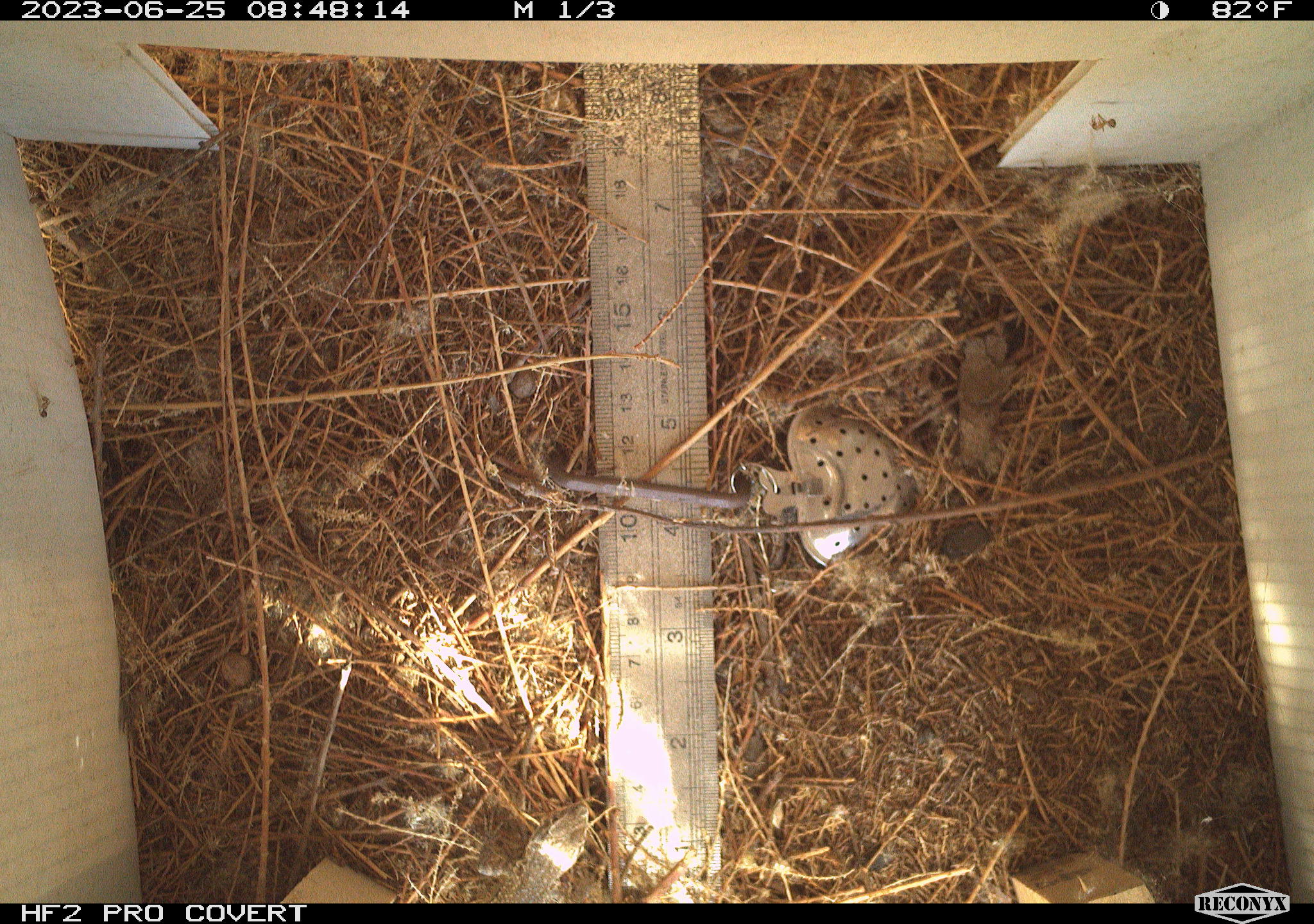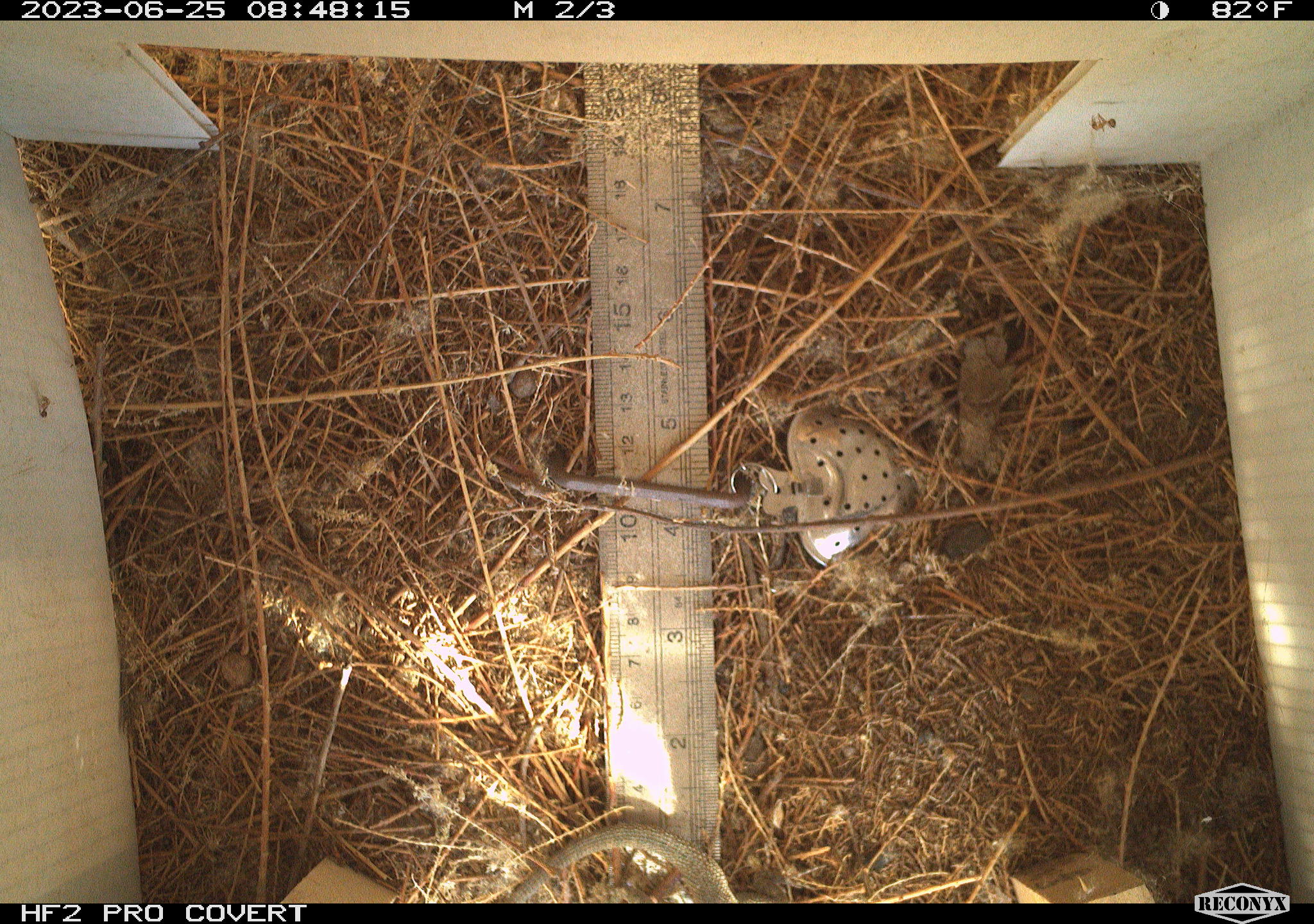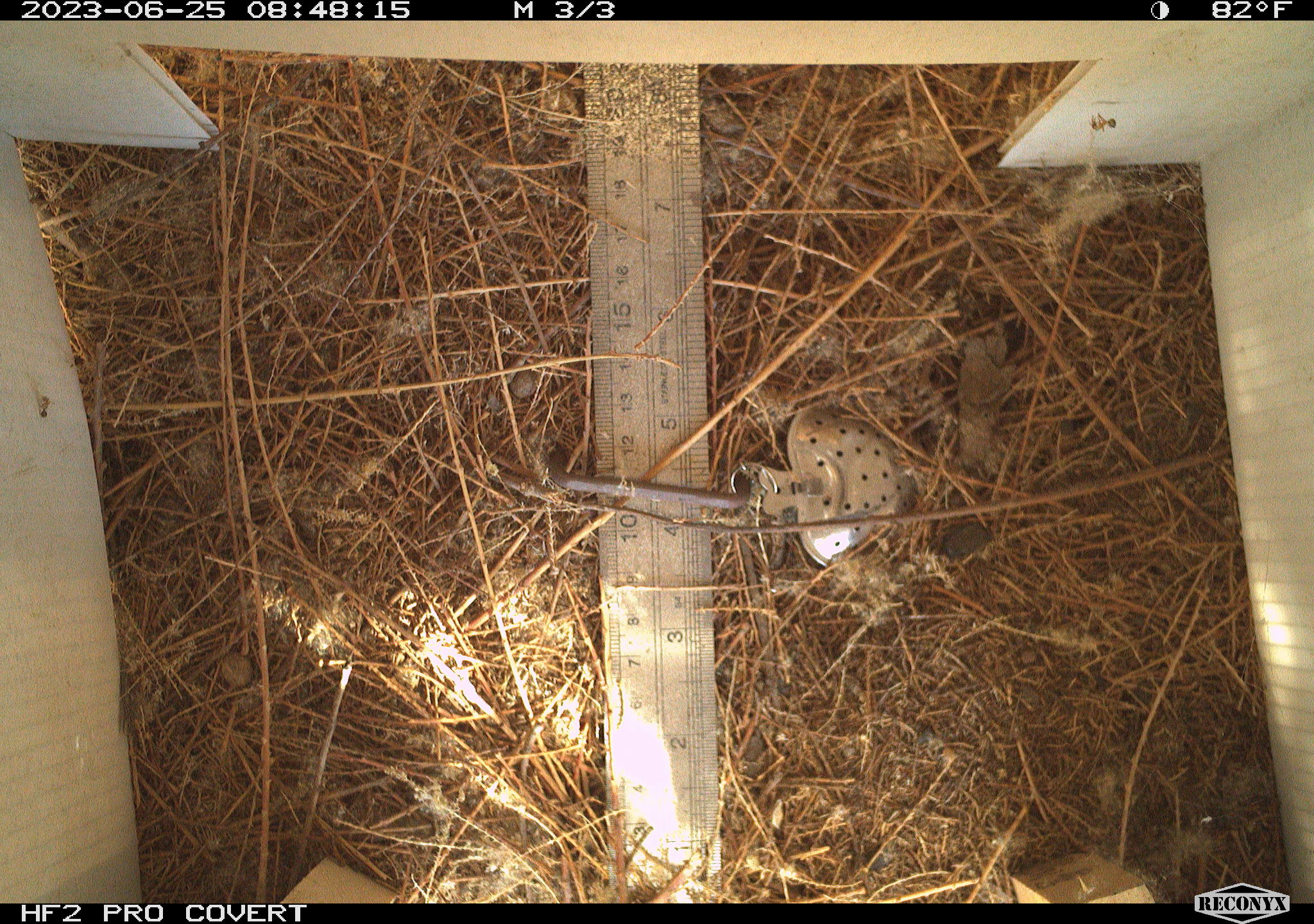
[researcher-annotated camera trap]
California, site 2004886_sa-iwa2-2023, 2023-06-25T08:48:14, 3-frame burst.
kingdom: Animalia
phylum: Chordata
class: Reptilia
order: Squamata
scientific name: Squamata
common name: lizards and snakes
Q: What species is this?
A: Lizards and snakes (Squamata).